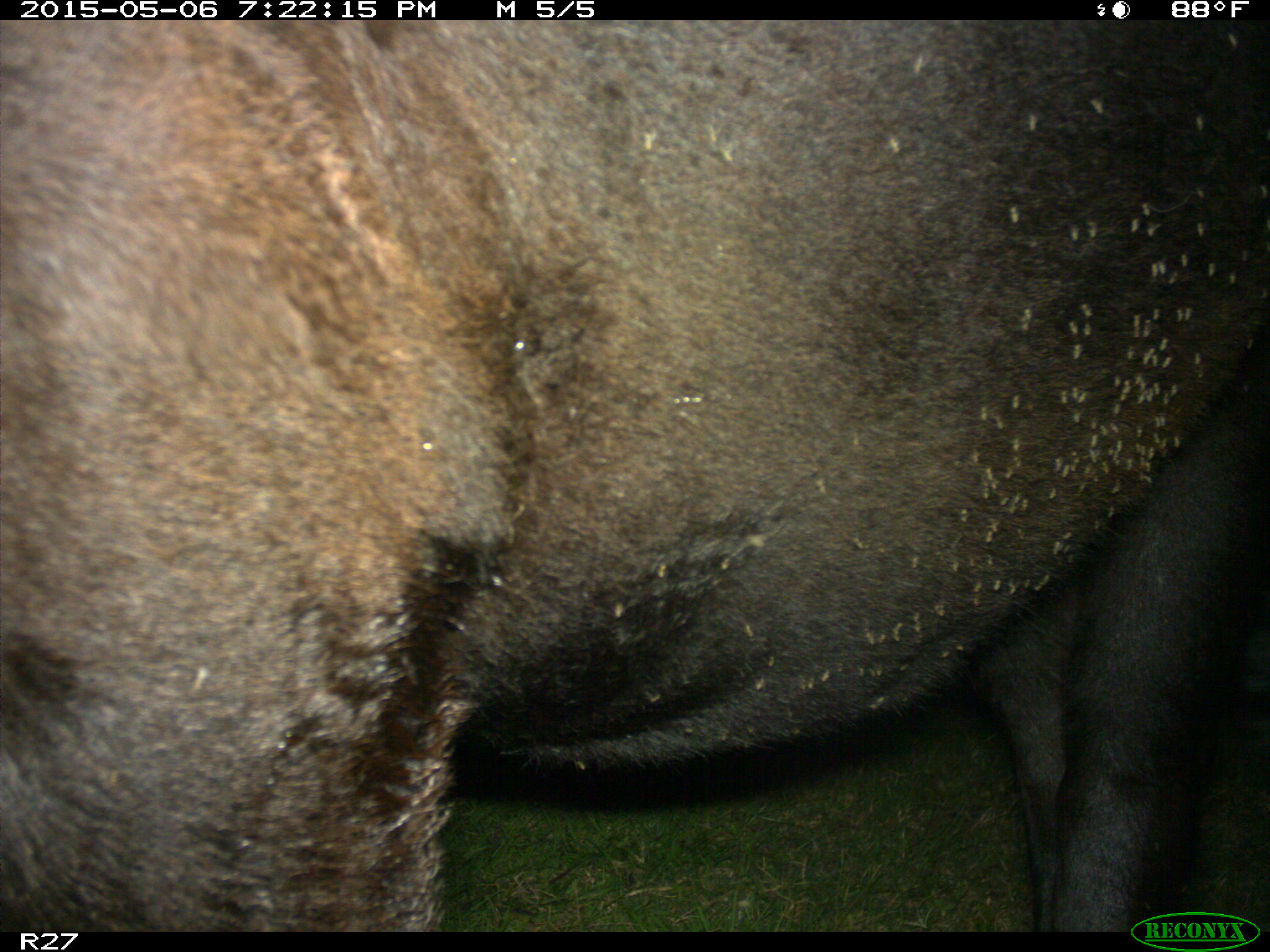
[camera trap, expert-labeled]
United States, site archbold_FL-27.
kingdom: Animalia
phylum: Chordata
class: Mammalia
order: Artiodactyla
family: Bovidae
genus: Bos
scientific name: Bos taurus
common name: domestic cow